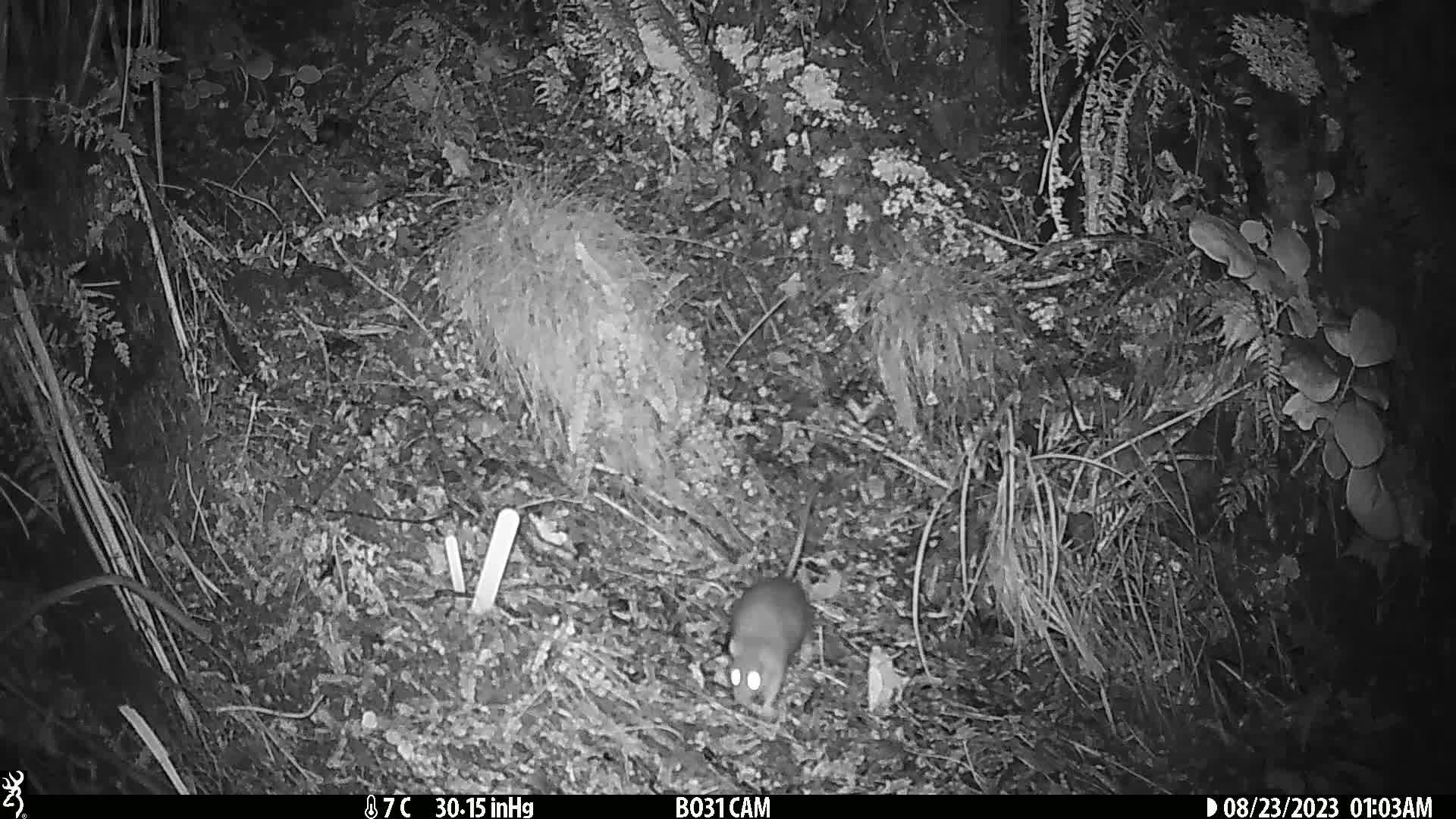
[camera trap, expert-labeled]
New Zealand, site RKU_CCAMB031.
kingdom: Animalia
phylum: Chordata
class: Mammalia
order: Rodentia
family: Muridae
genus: Rattus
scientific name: Rattus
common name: rat